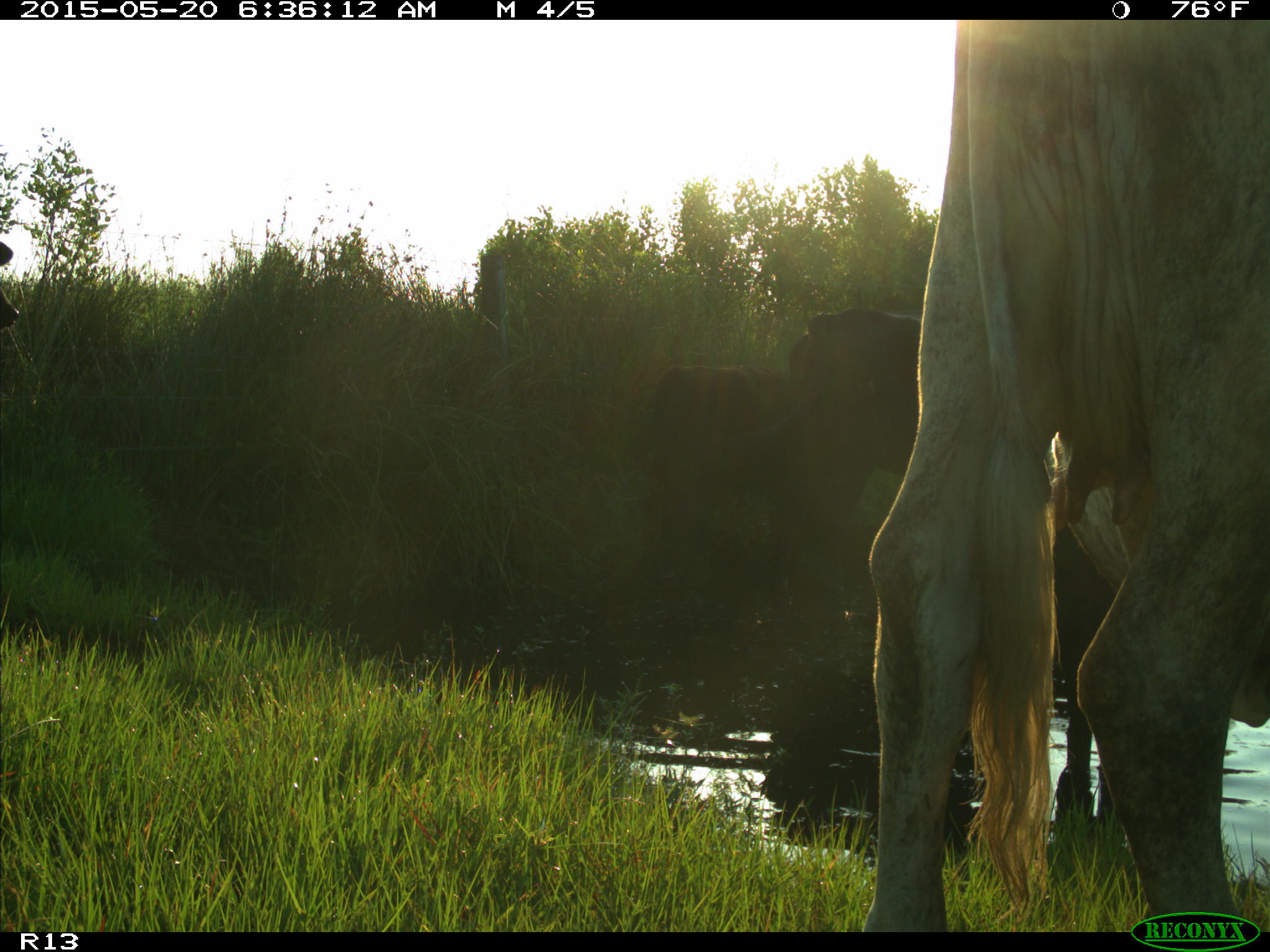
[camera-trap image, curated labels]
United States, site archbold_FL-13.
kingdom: Animalia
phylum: Chordata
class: Mammalia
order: Artiodactyla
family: Bovidae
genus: Bos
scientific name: Bos taurus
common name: domestic cow